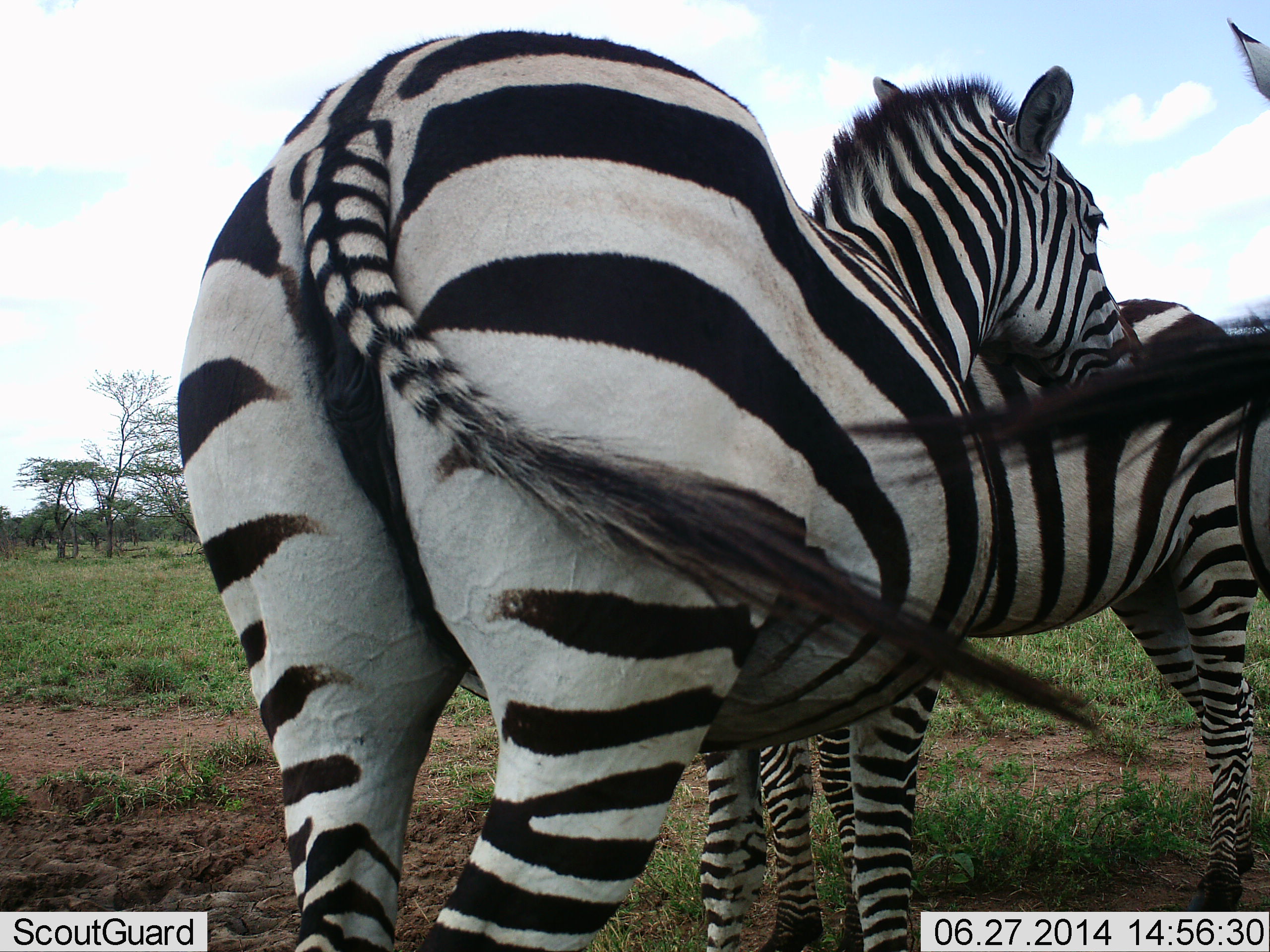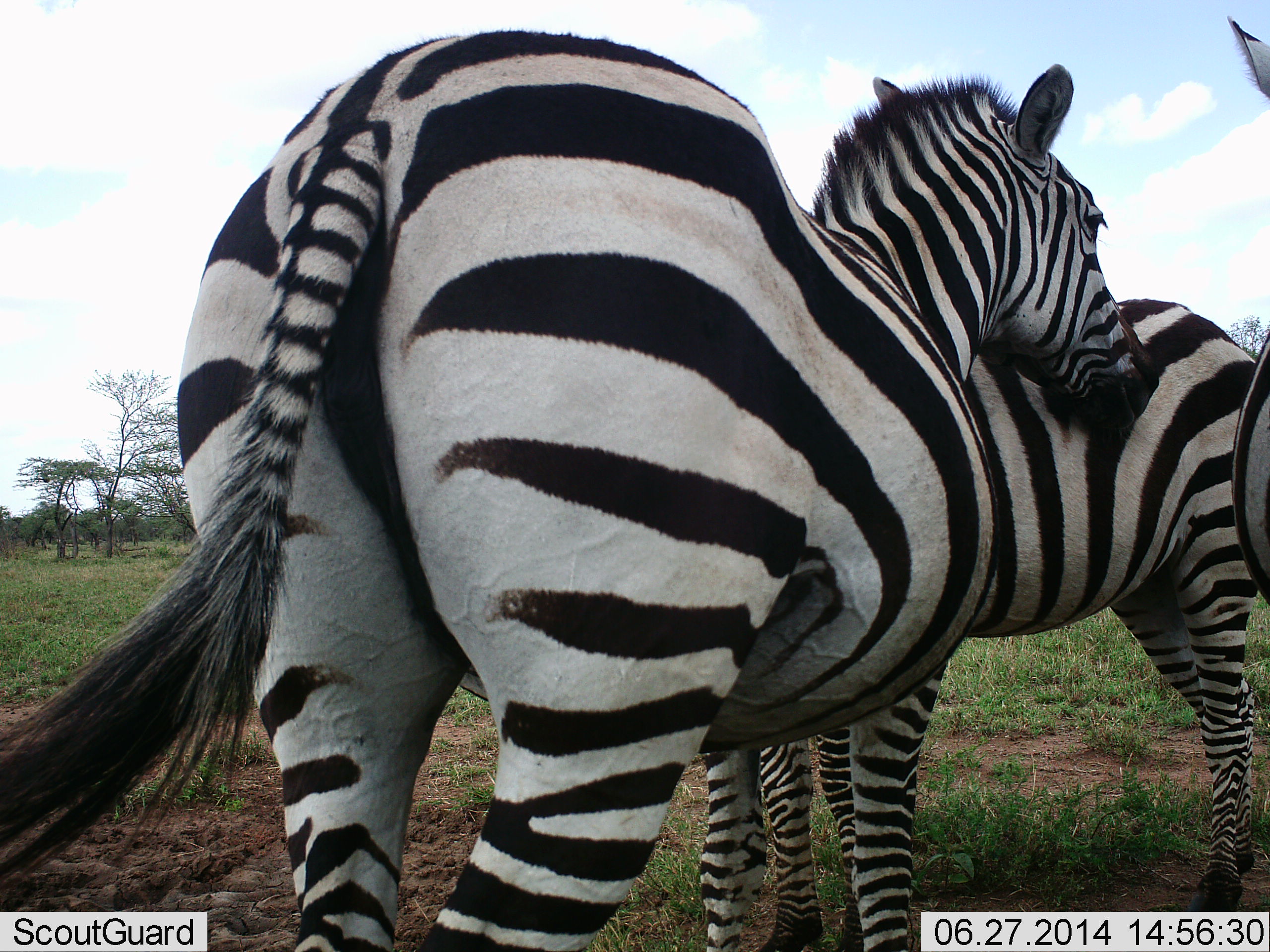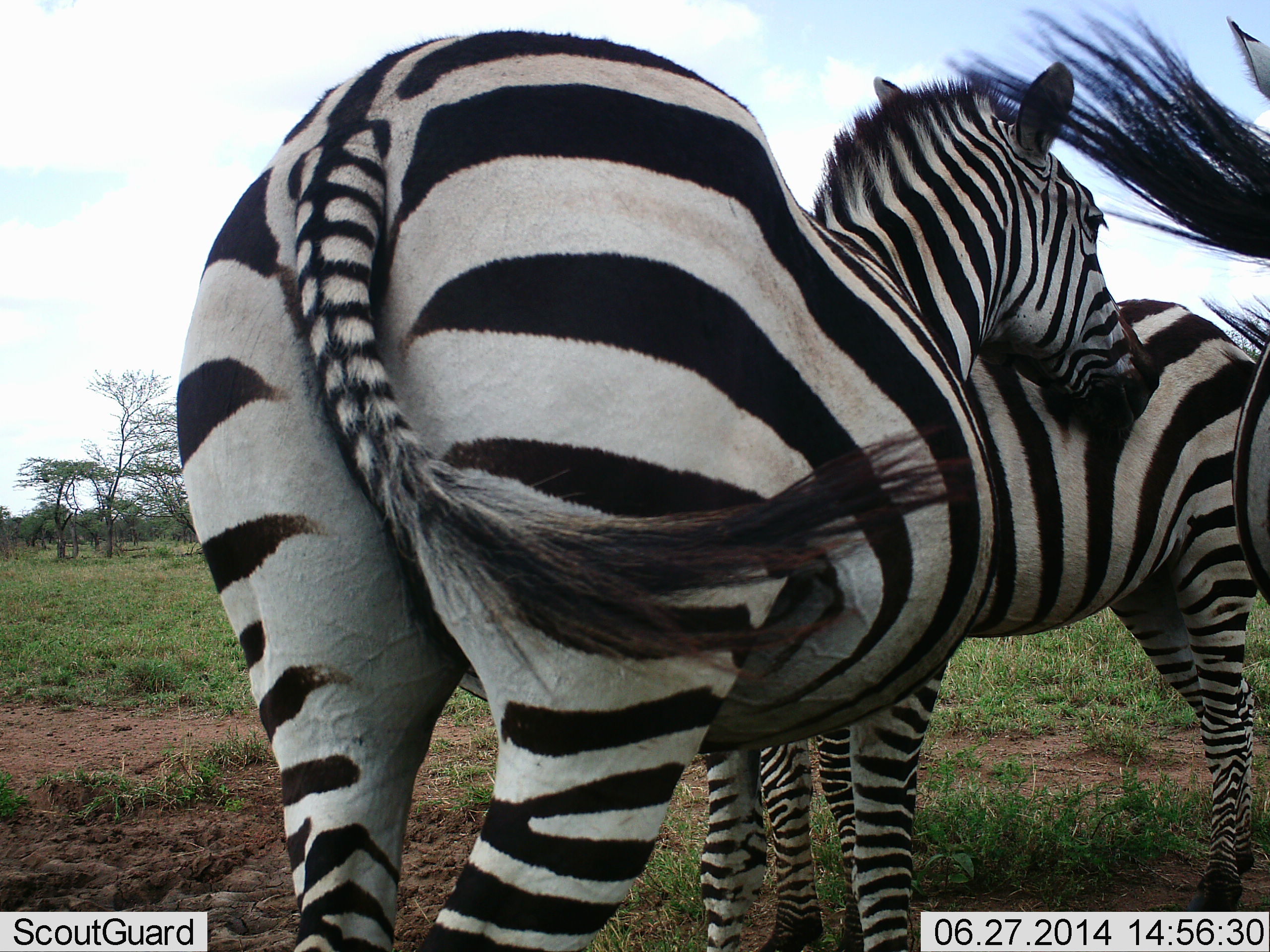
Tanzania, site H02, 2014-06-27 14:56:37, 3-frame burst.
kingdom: Animalia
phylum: Chordata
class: Mammalia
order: Perissodactyla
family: Equidae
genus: Equus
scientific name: Equus quagga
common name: plains zebra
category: zebra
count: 3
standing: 70%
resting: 10%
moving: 0%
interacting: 40%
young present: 0%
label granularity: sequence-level